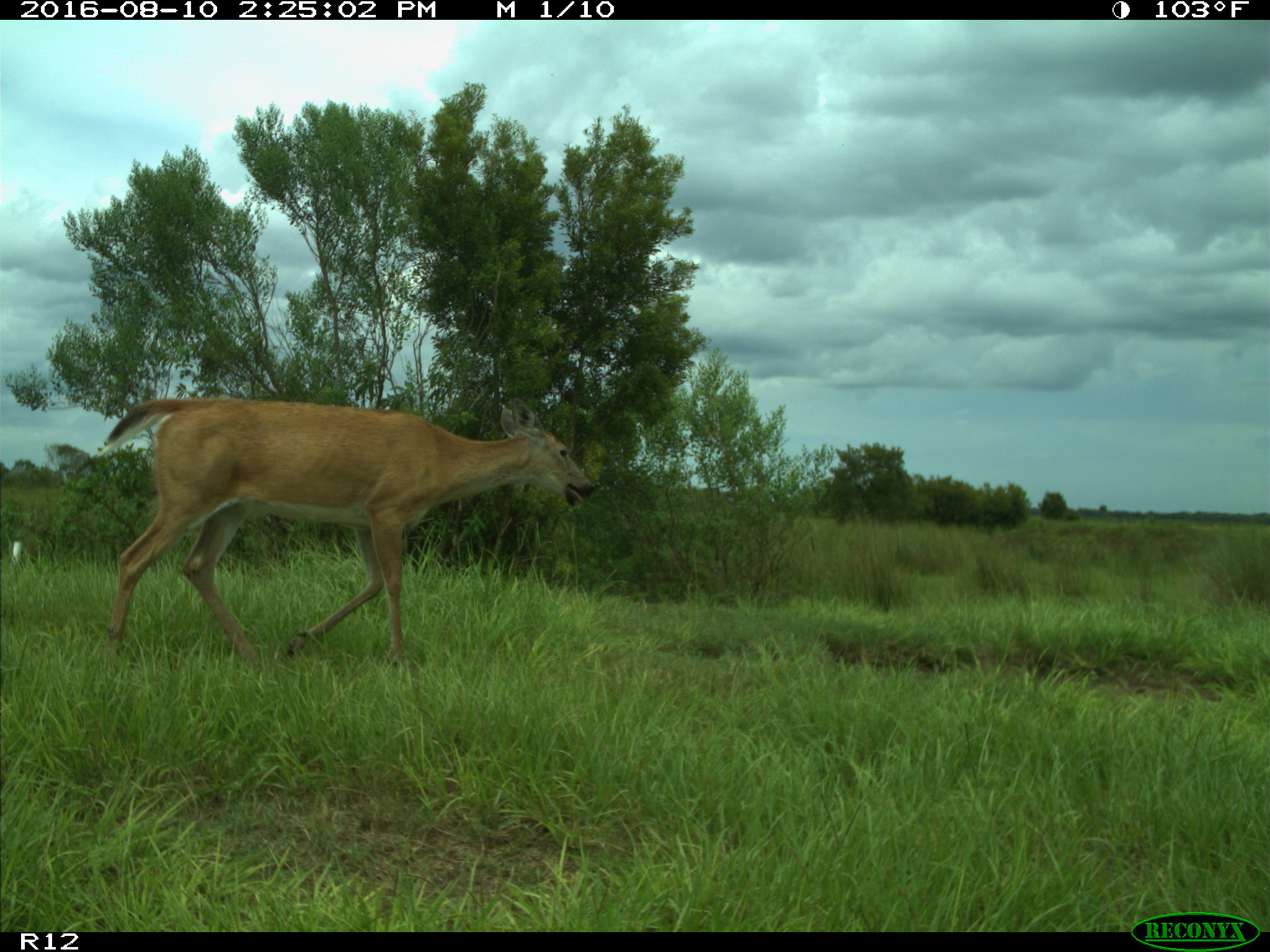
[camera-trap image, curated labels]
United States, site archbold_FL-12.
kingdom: Animalia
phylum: Chordata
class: Mammalia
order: Artiodactyla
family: Cervidae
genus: Odocoileus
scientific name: Odocoileus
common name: deer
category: unidentified deer